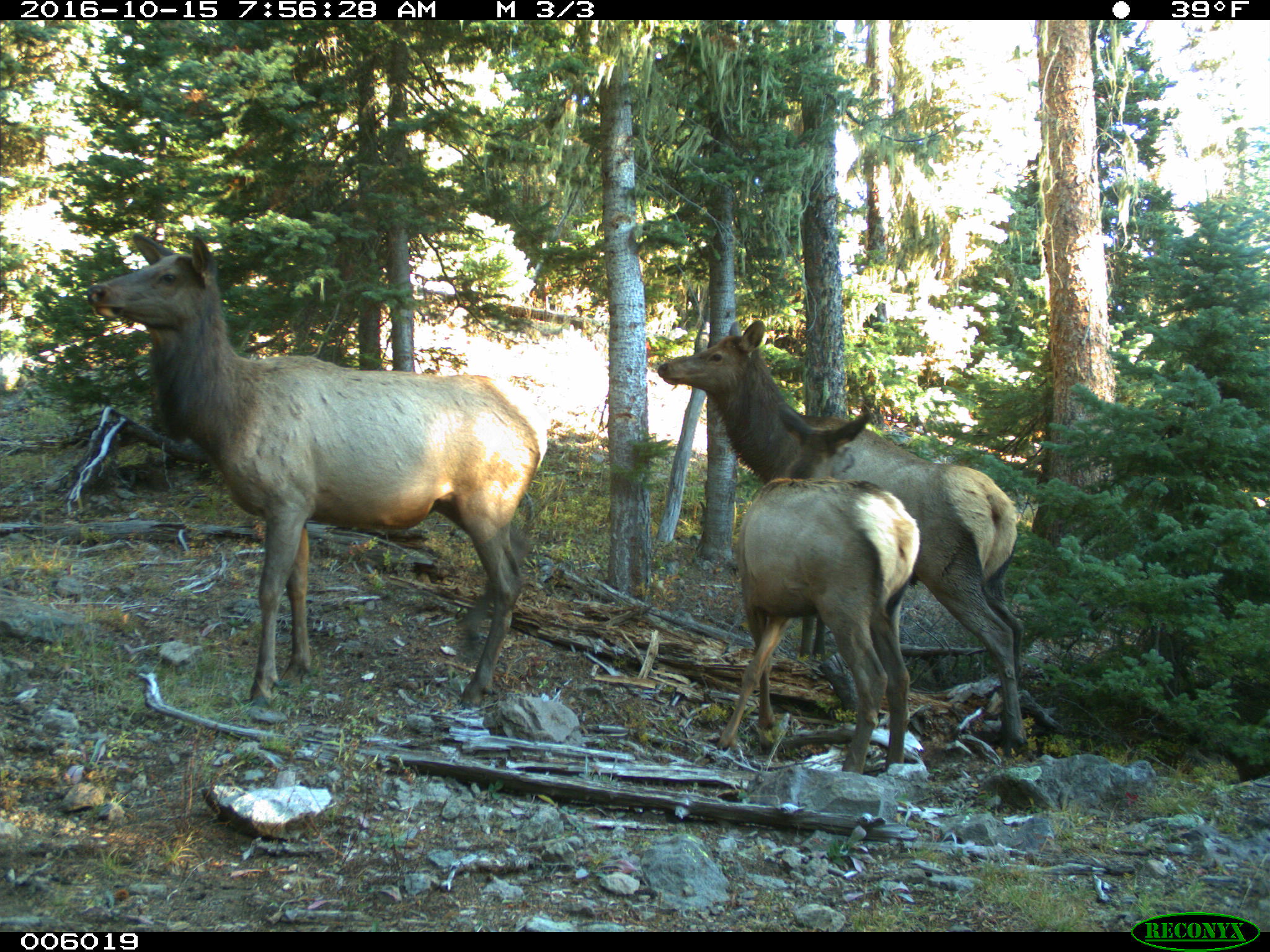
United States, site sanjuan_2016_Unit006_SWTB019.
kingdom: Animalia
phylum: Chordata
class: Mammalia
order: Artiodactyla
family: Cervidae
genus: Cervus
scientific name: Cervus elaphus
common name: red deer